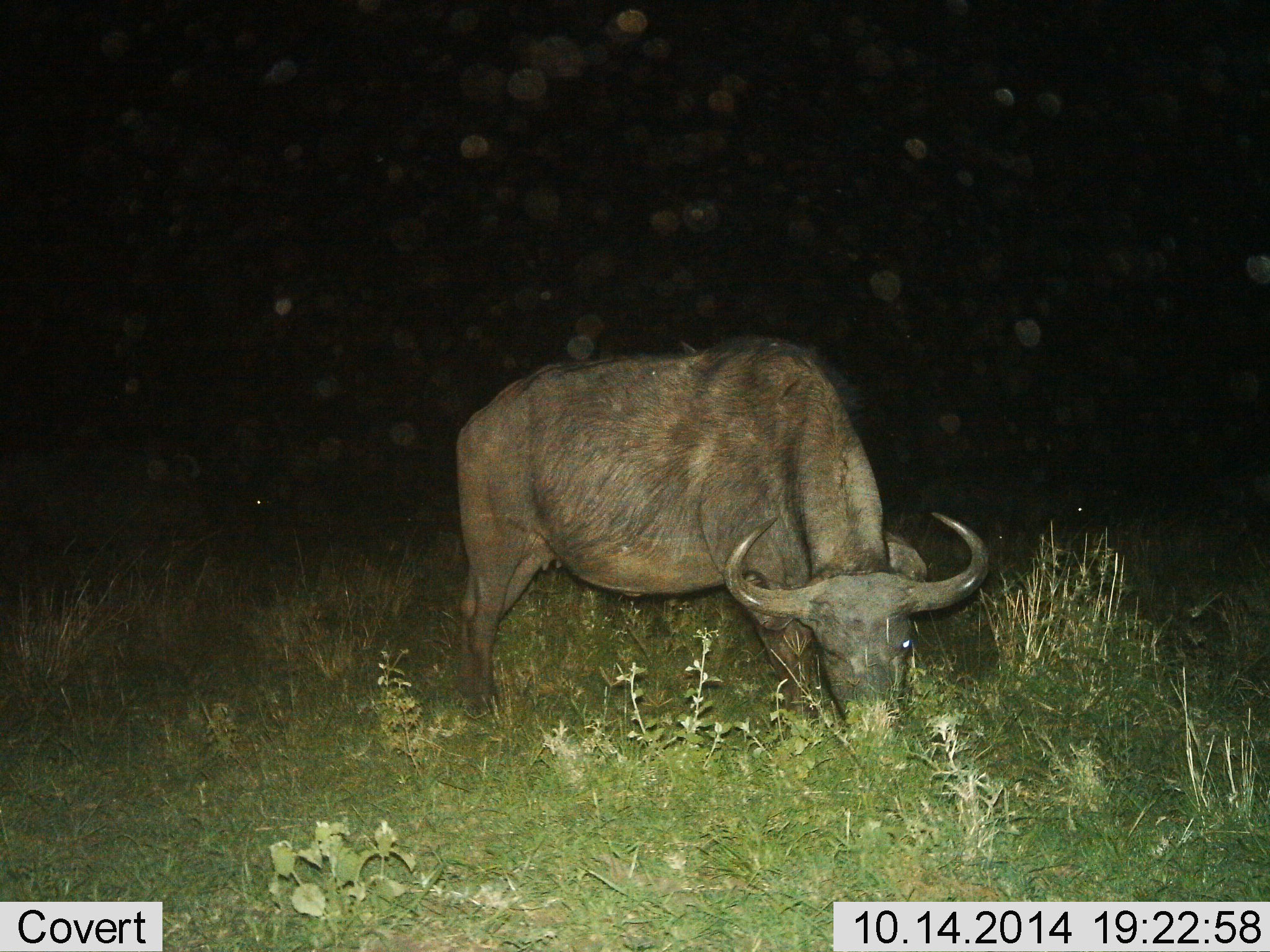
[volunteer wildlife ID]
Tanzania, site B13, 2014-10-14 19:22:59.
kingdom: Animalia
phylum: Chordata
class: Mammalia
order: Artiodactyla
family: Bovidae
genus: Syncerus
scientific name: Syncerus caffer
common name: cape buffalo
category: buffalo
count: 1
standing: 0%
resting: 0%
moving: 0%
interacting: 0%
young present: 0%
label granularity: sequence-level